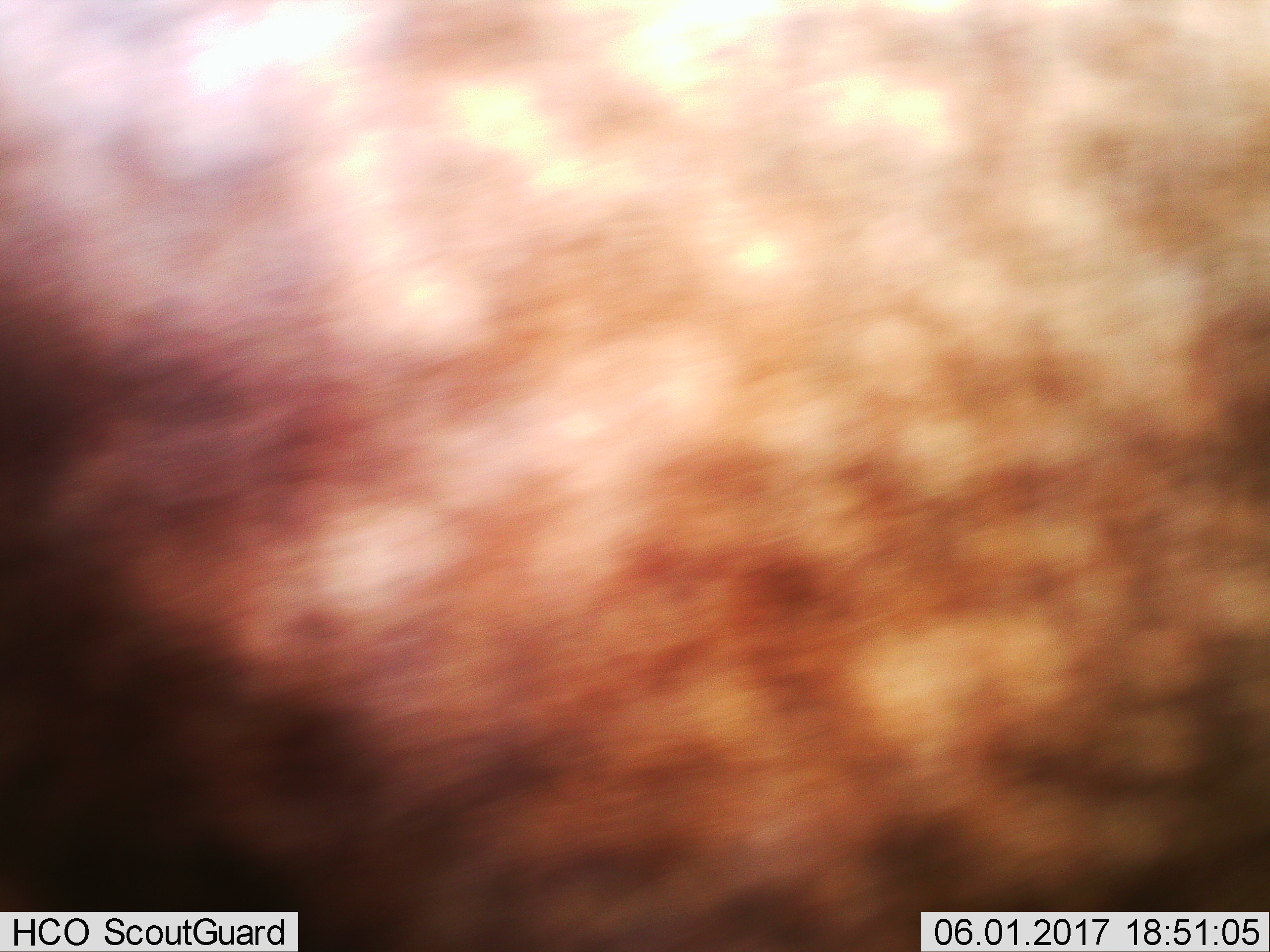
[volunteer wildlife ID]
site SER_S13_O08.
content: unidentified animal